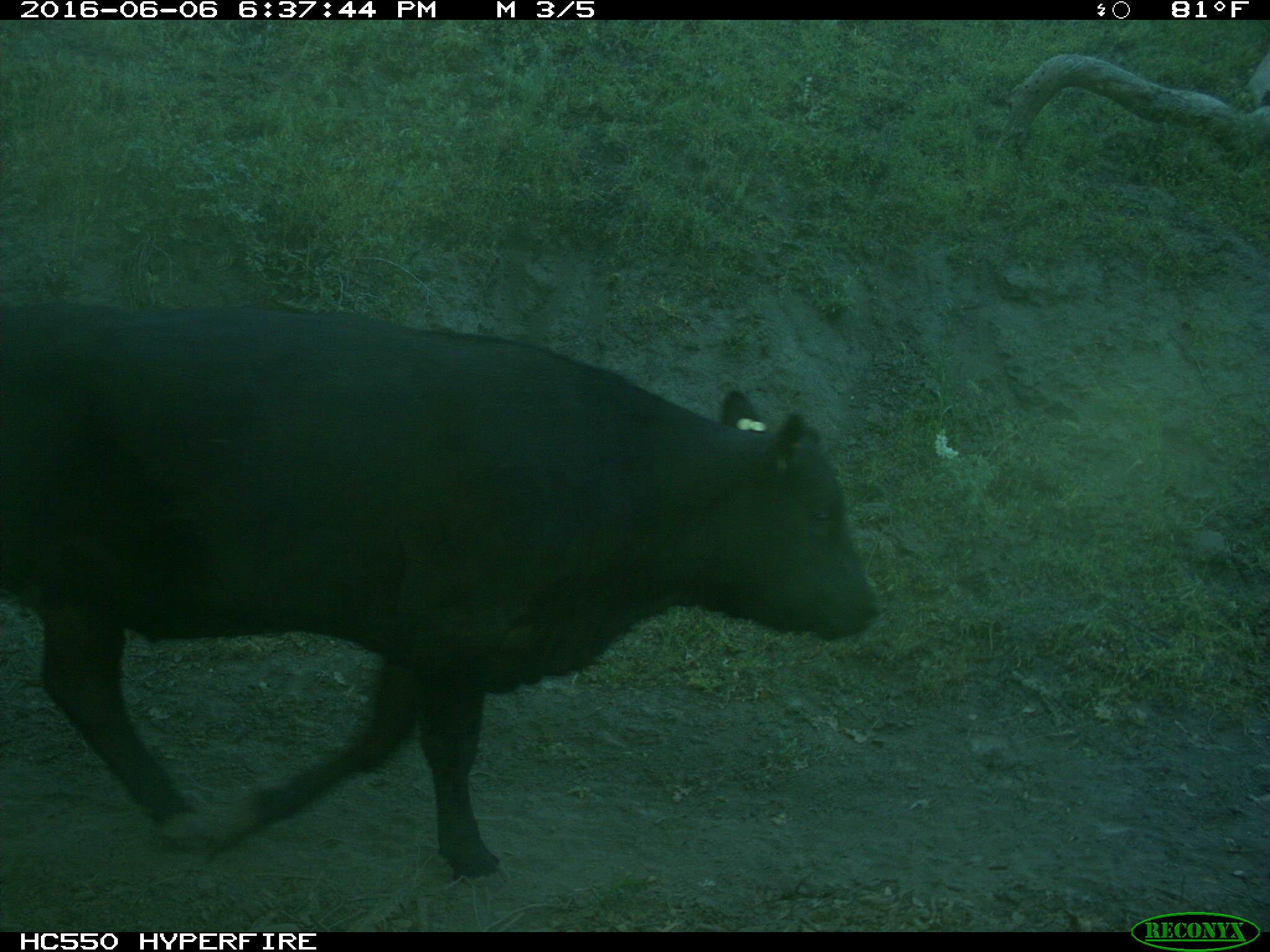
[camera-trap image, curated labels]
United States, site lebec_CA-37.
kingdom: Animalia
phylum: Chordata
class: Mammalia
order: Artiodactyla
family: Bovidae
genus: Bos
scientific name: Bos taurus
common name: domestic cow